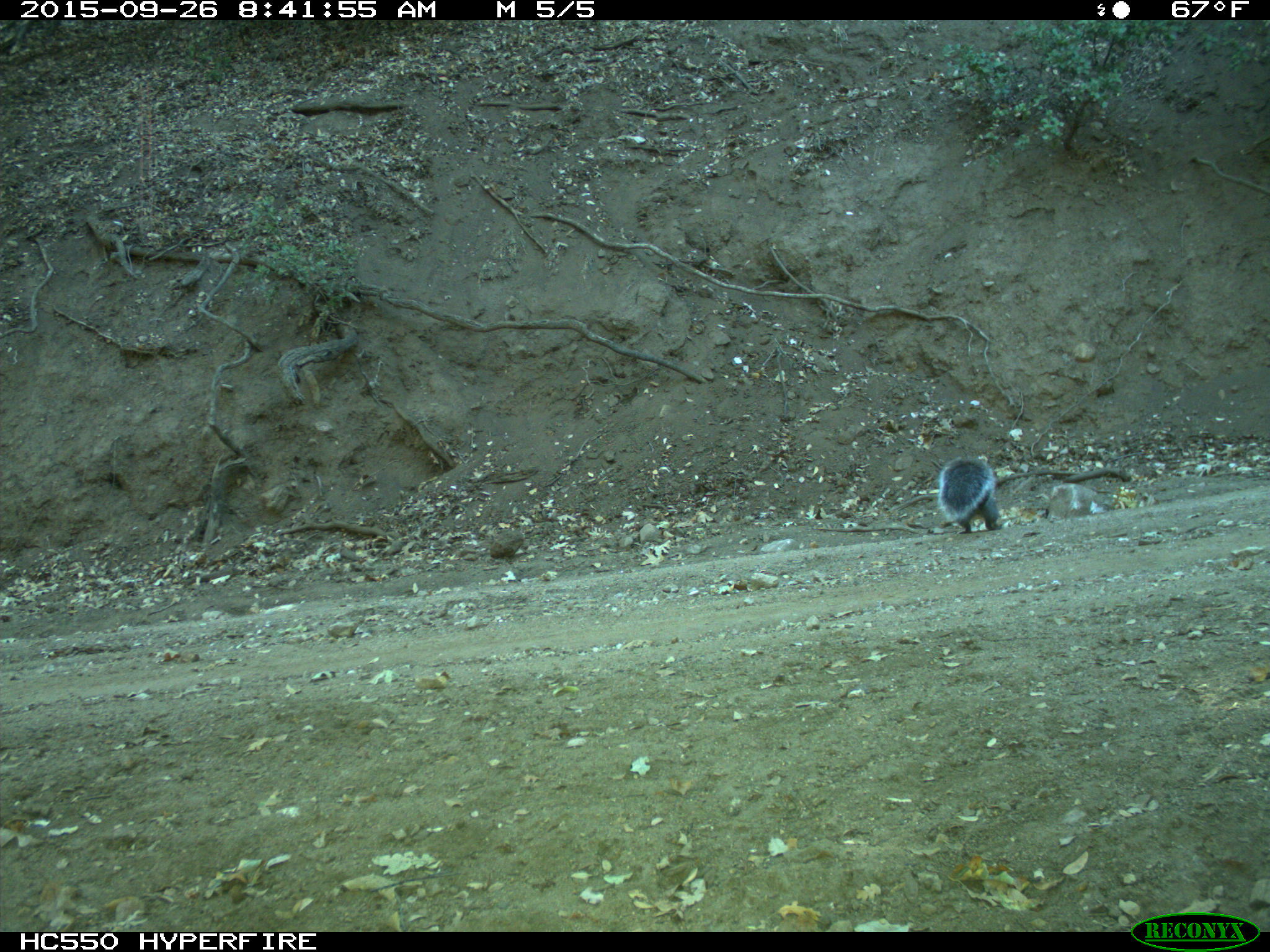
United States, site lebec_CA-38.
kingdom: Animalia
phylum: Chordata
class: Mammalia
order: Rodentia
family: Sciuridae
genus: Sciurus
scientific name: Sciurus carolinensis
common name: eastern gray squirrel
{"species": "Sciurus carolinensis (eastern gray squirrel)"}